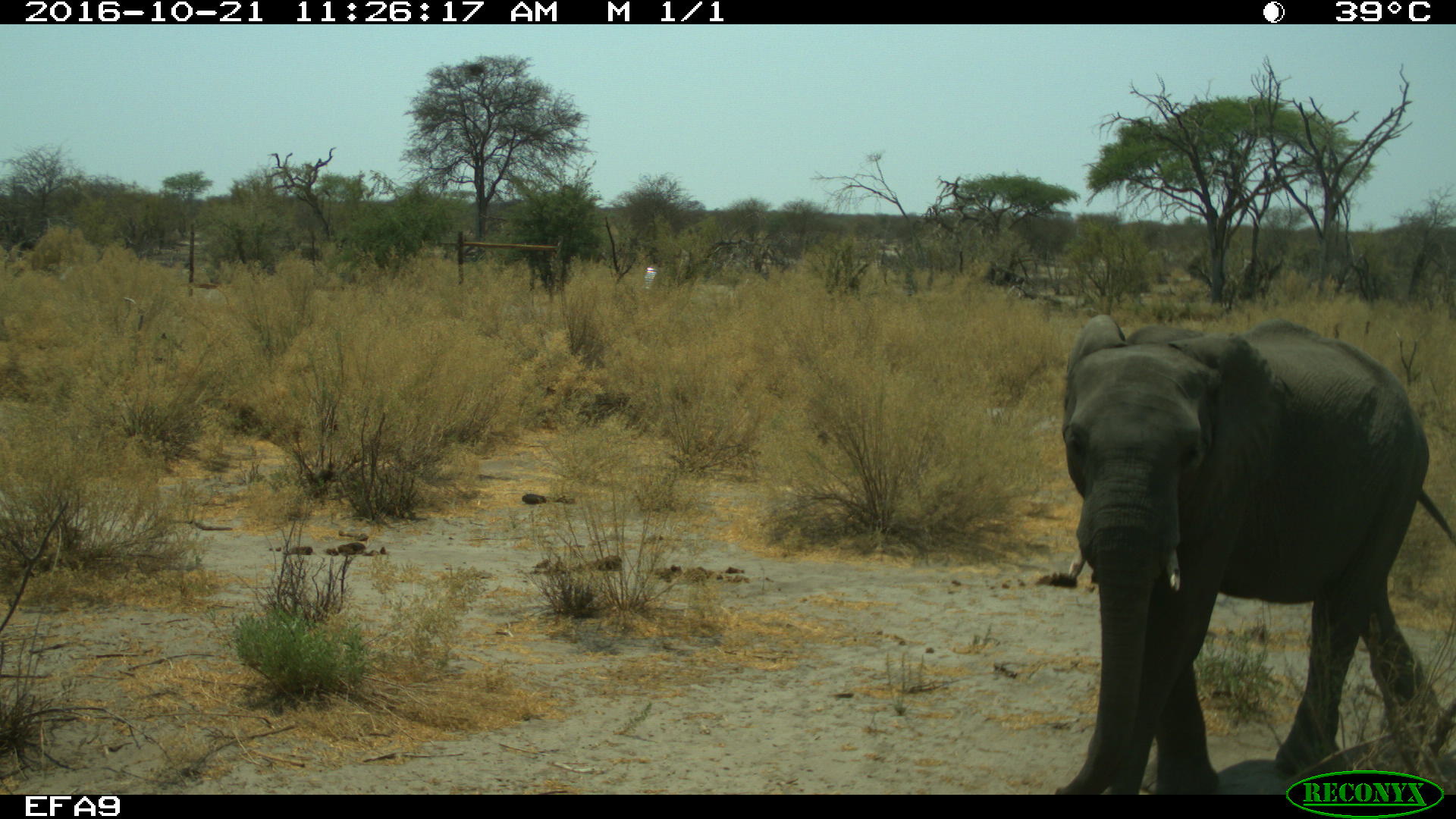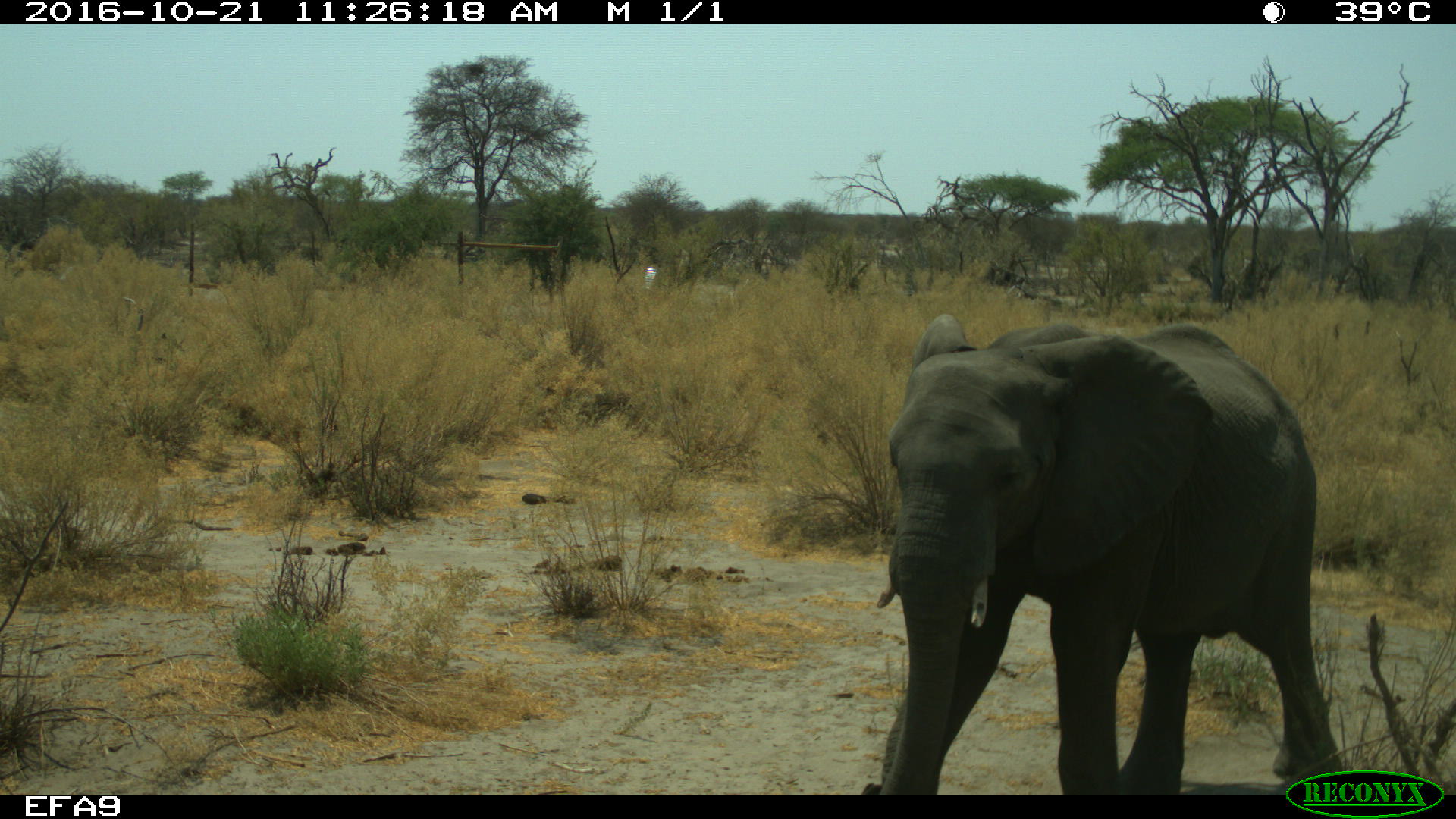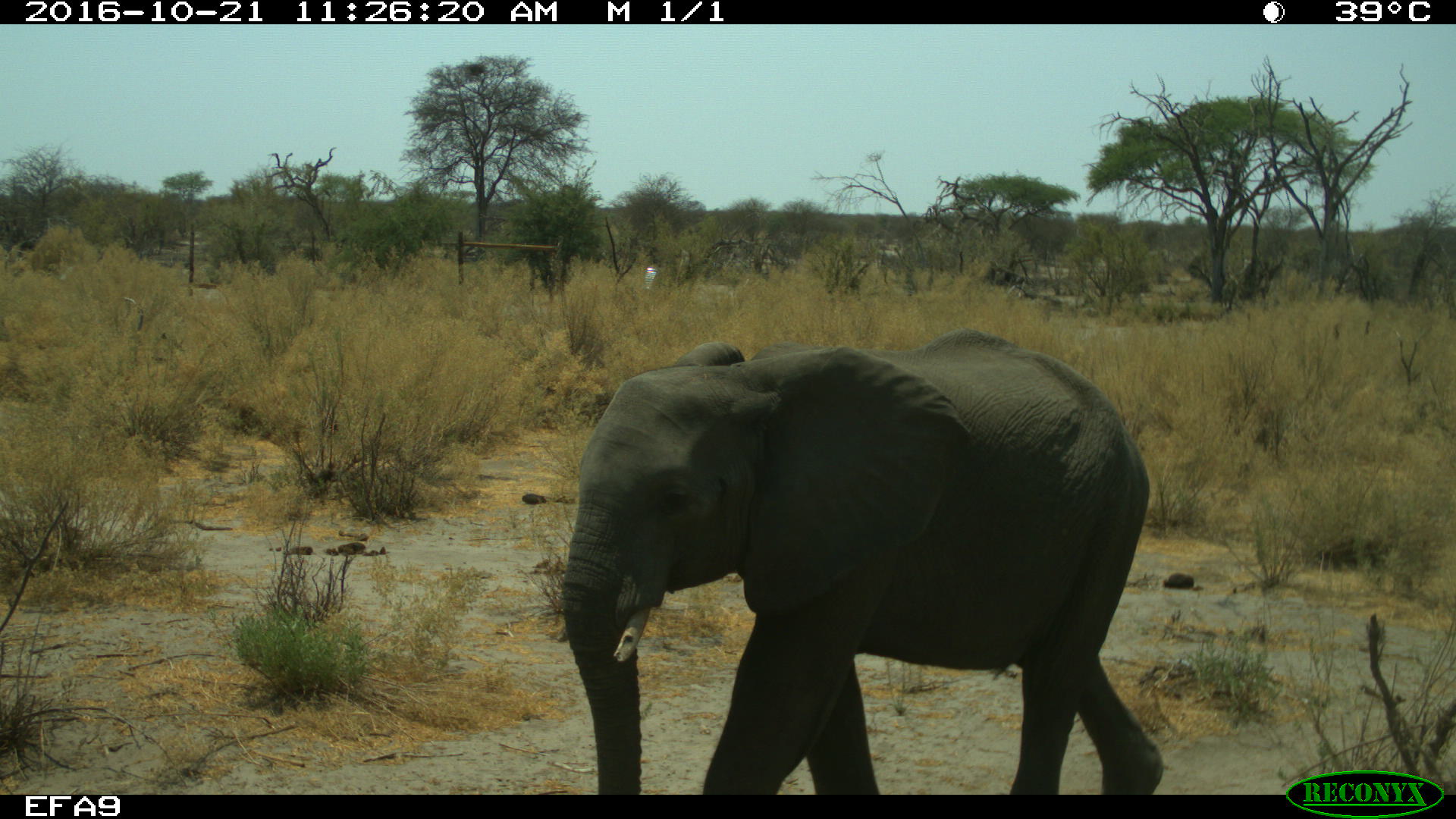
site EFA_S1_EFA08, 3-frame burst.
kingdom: Animalia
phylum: Chordata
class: Mammalia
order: Proboscidea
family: Elephantidae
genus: Loxodonta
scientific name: Loxodonta africana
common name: african bush elephant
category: elephant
Elephant (african bush elephant) (Loxodonta africana), count 1. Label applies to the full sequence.